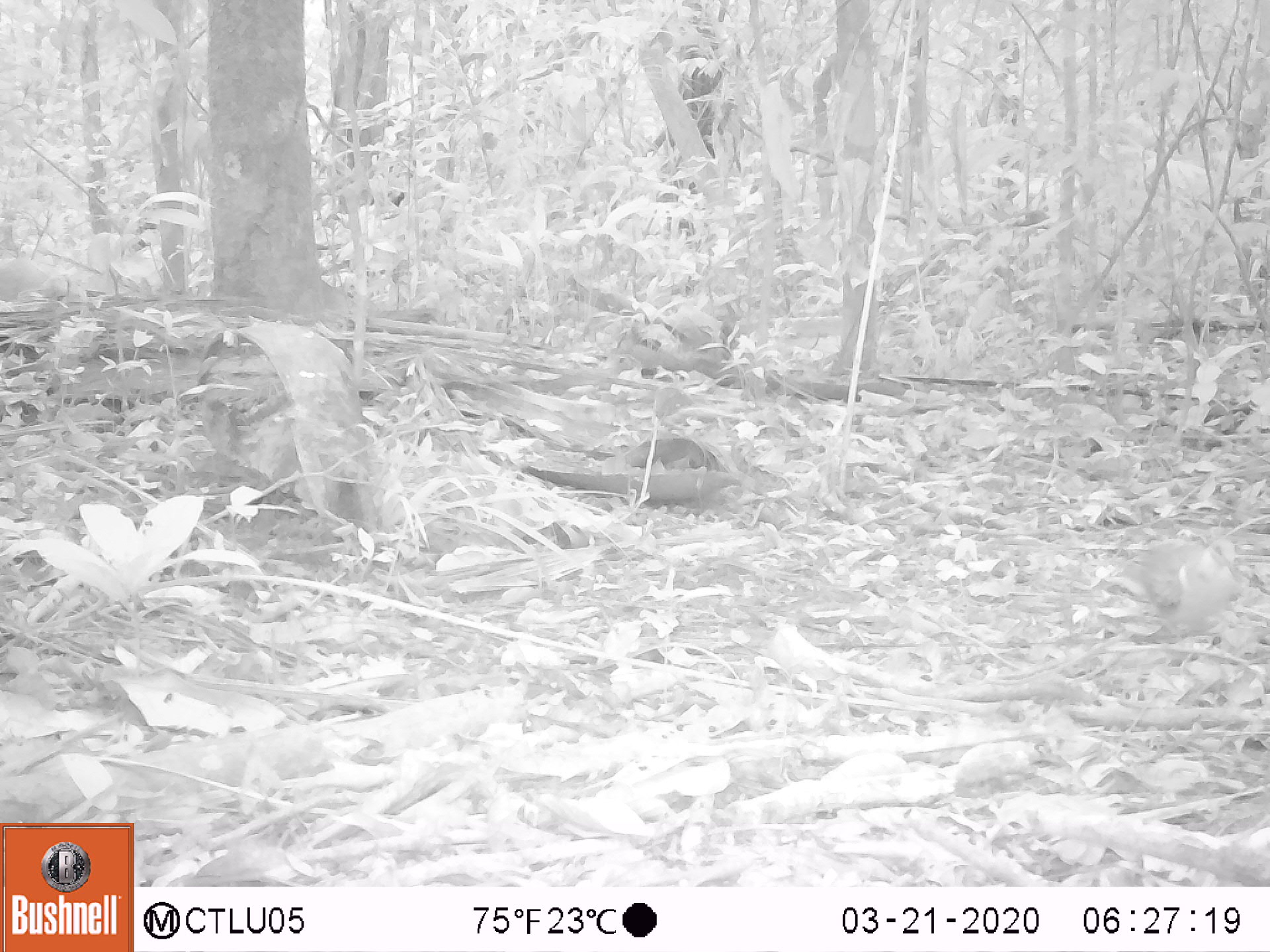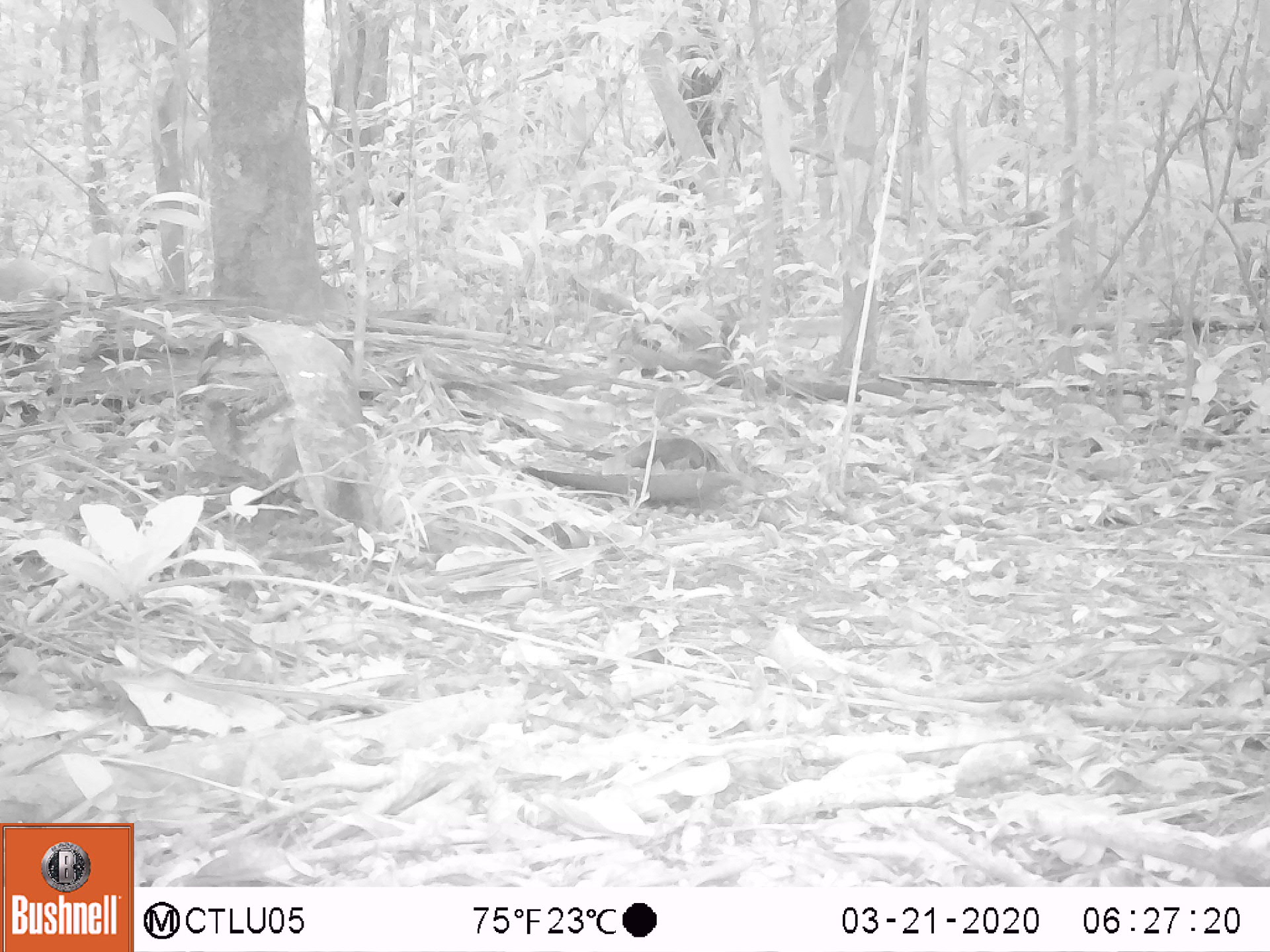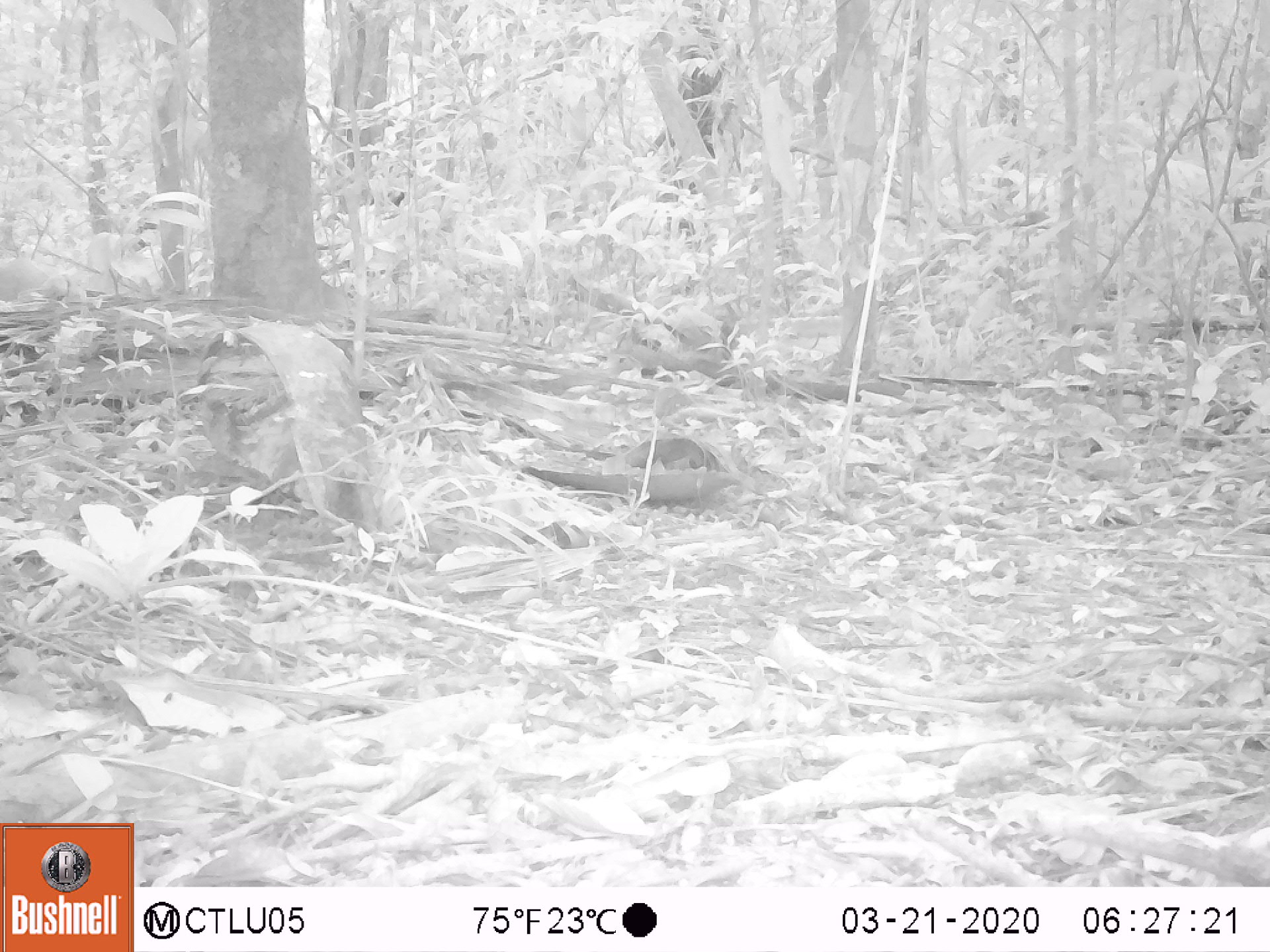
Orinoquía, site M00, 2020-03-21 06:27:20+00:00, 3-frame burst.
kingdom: Animalia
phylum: Chordata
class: Aves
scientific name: Aves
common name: bird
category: unknown bird